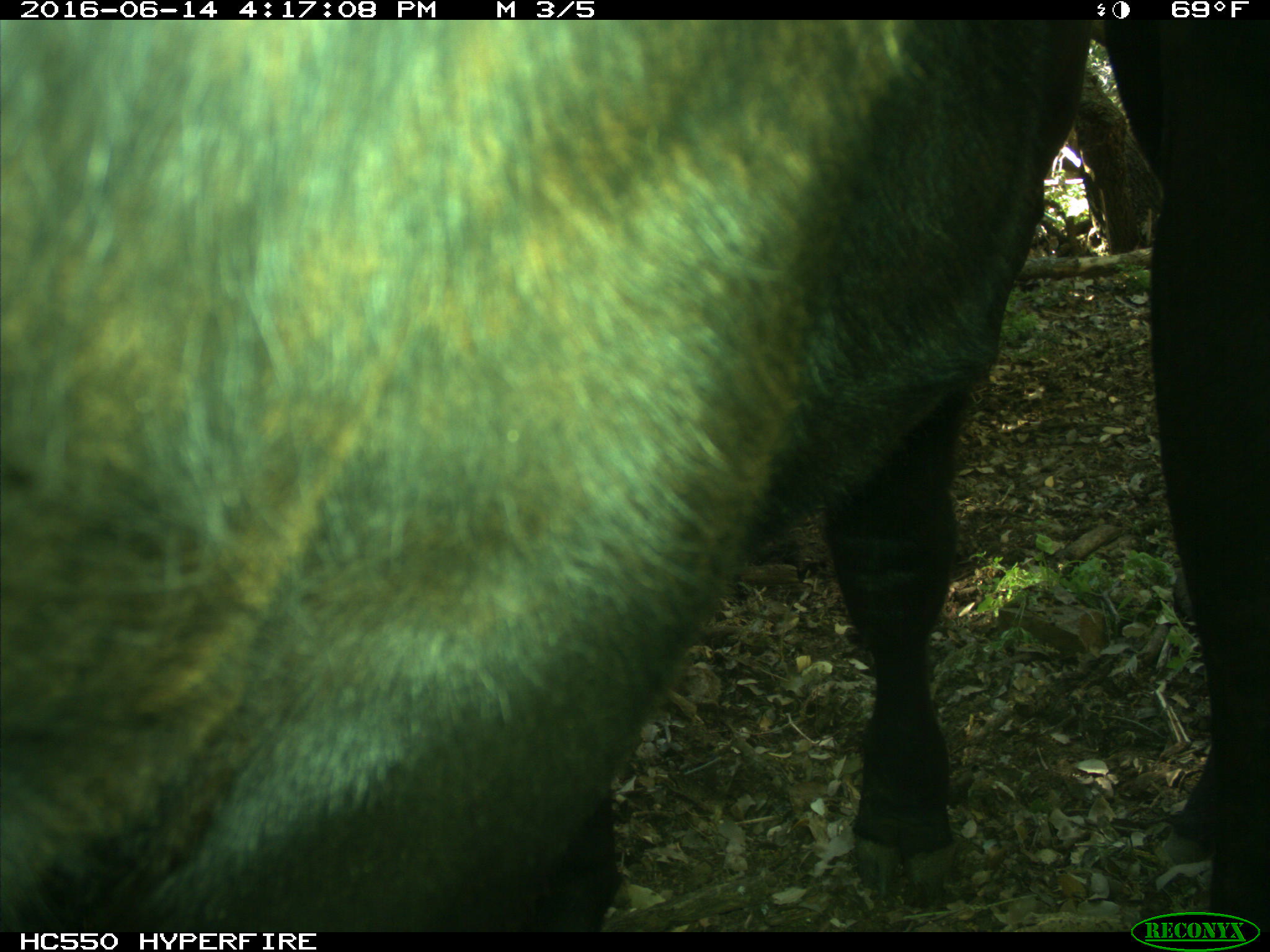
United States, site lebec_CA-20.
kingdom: Animalia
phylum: Chordata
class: Mammalia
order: Artiodactyla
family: Bovidae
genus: Bos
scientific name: Bos taurus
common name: domestic cow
Bos taurus (domestic cow).